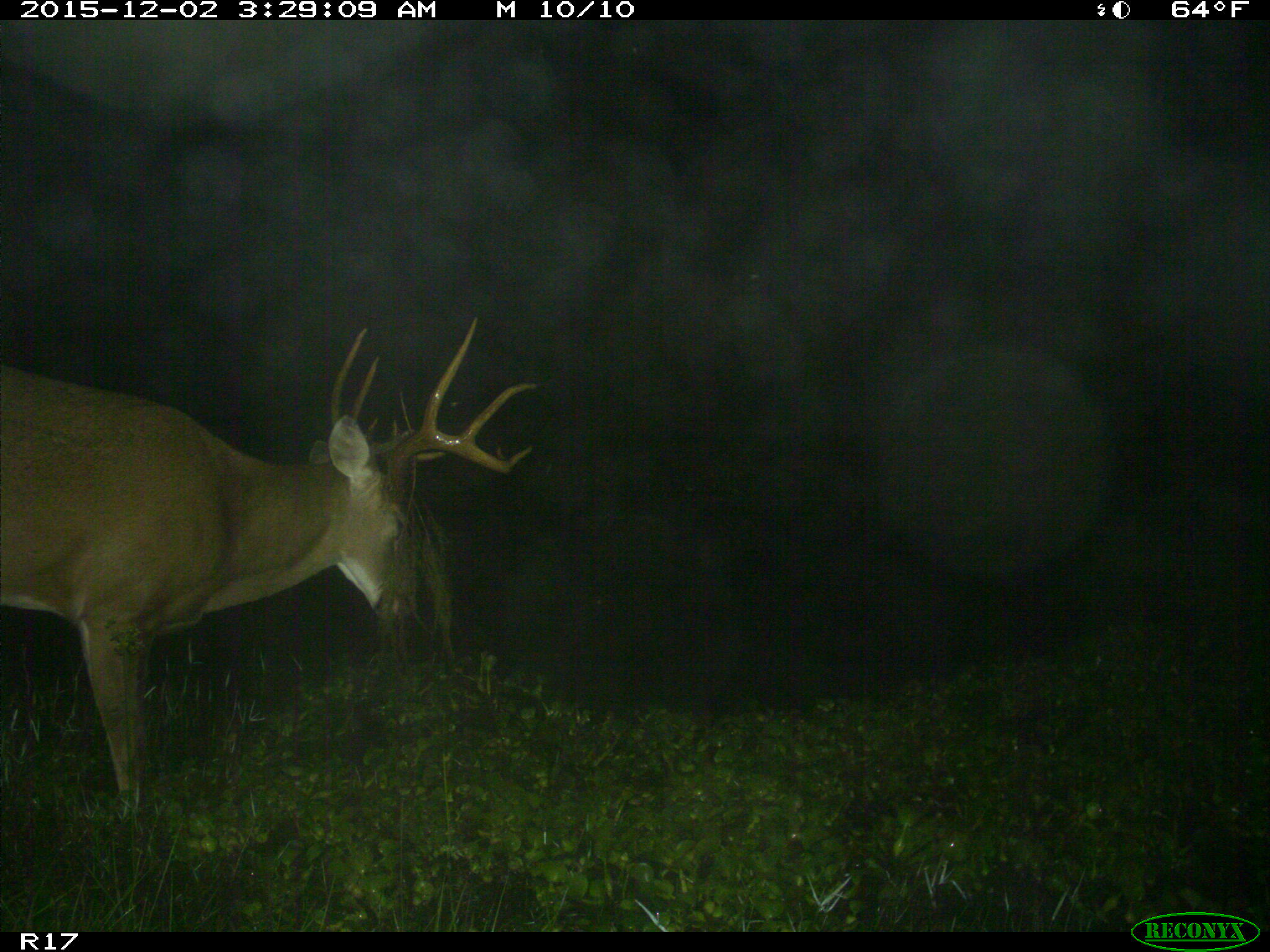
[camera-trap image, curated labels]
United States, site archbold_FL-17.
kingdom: Animalia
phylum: Chordata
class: Mammalia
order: Artiodactyla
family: Cervidae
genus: Odocoileus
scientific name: Odocoileus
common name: deer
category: unidentified deer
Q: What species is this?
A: Unidentified deer (deer) (Odocoileus).